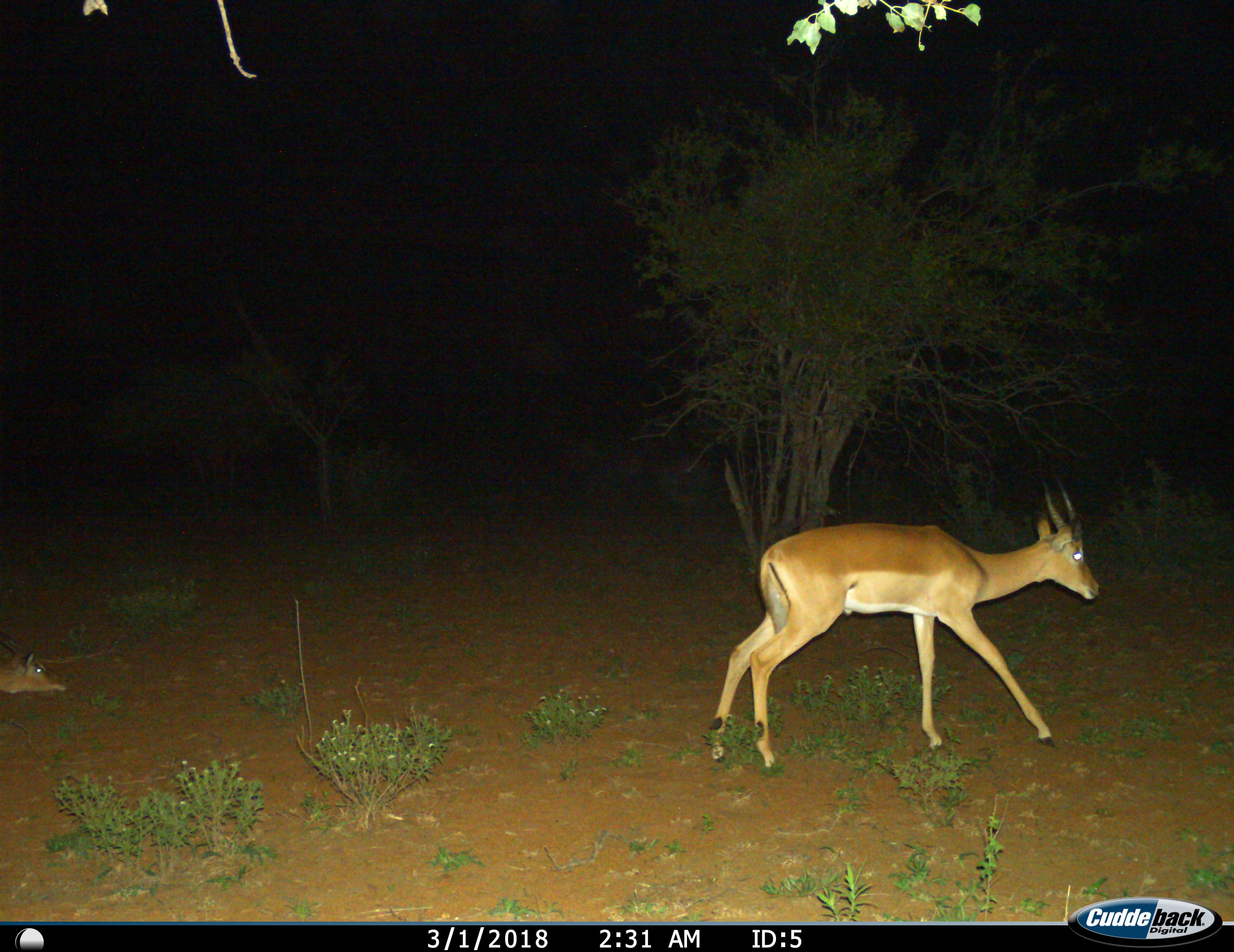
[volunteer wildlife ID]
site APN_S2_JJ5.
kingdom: Animalia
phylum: Chordata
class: Mammalia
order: Artiodactyla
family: Bovidae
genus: Aepyceros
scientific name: Aepyceros melampus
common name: impala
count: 2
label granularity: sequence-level